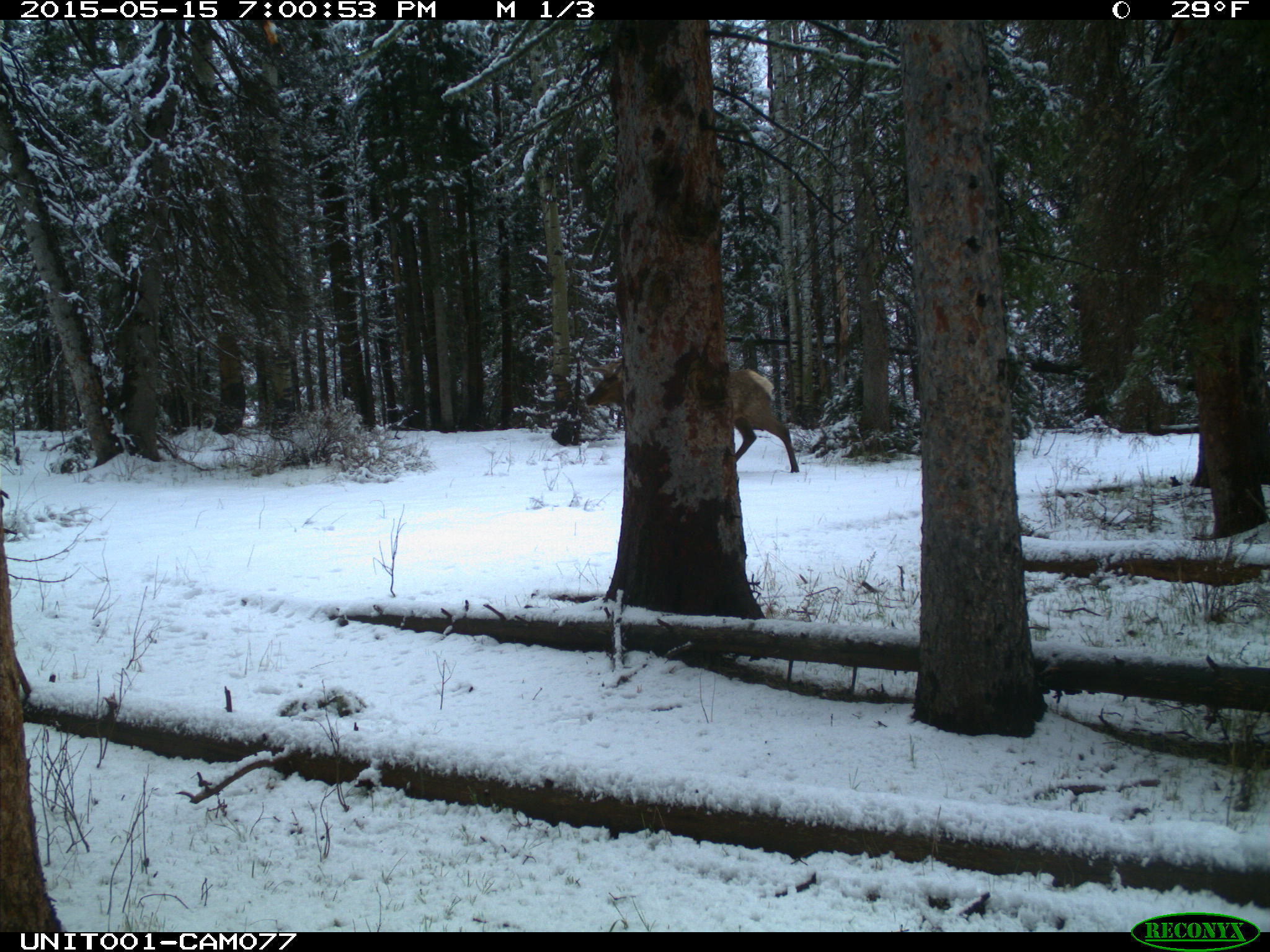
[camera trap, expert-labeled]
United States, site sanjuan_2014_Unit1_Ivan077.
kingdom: Animalia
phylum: Chordata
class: Mammalia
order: Artiodactyla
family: Cervidae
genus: Cervus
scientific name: Cervus elaphus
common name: red deer